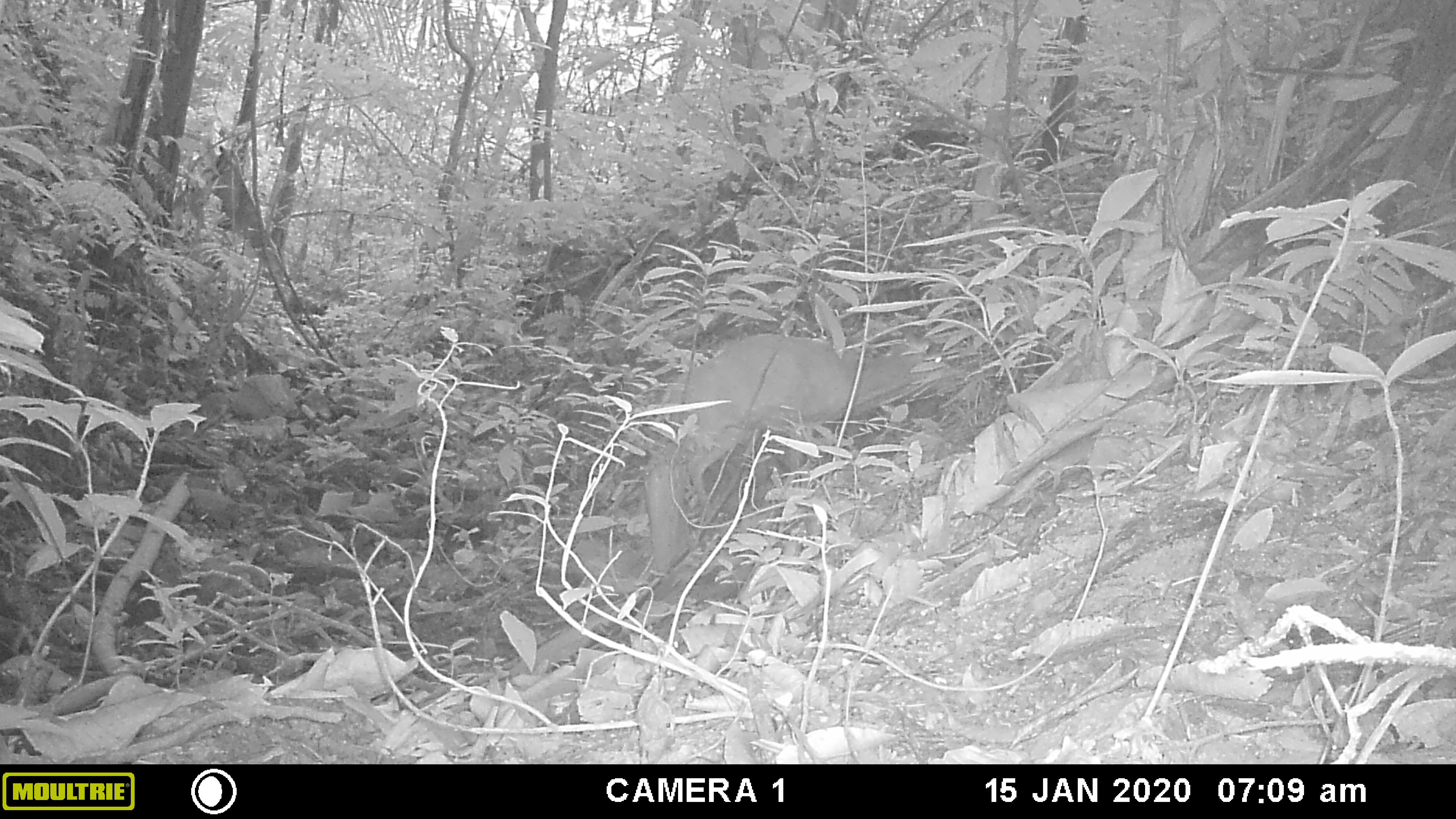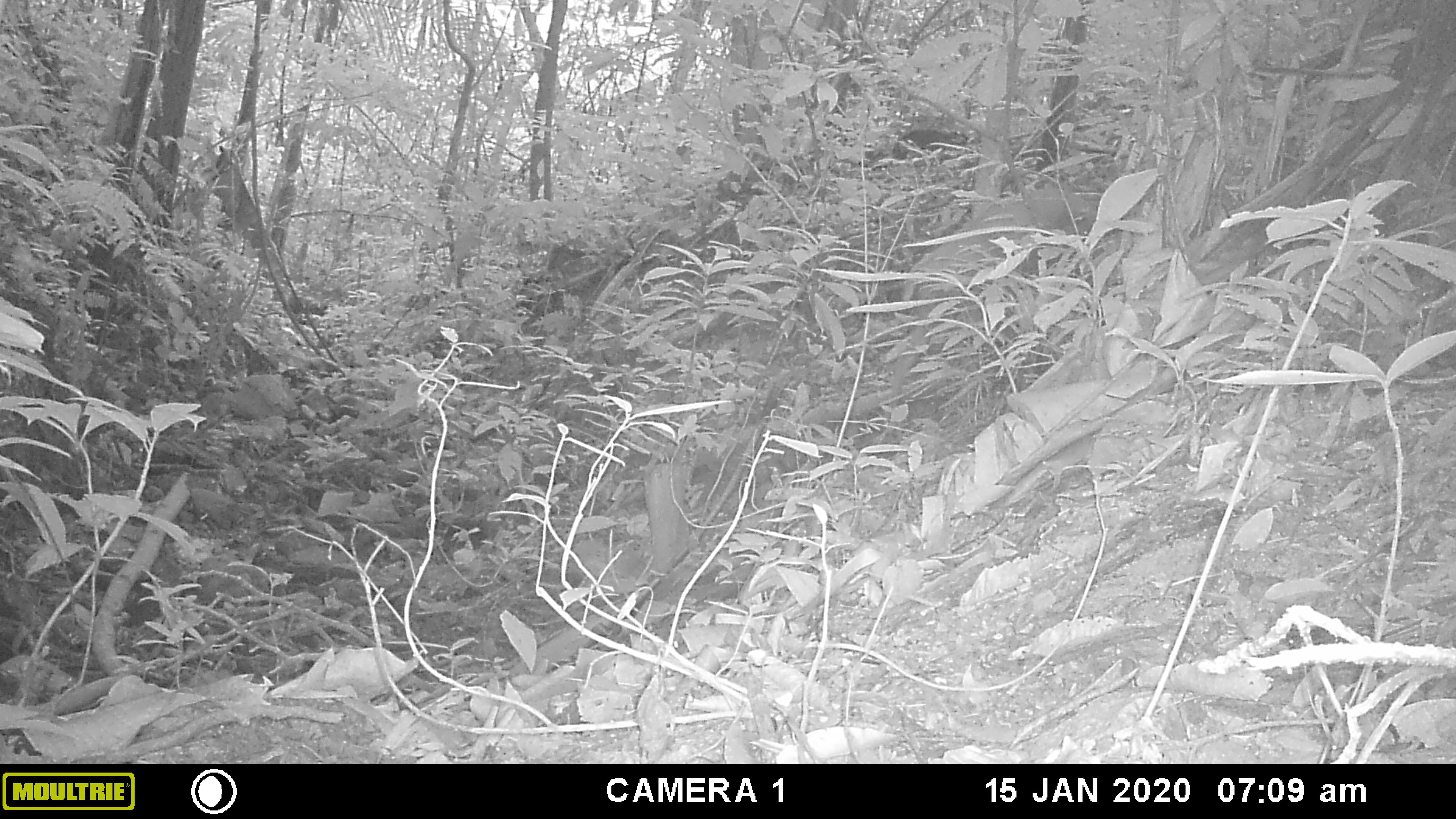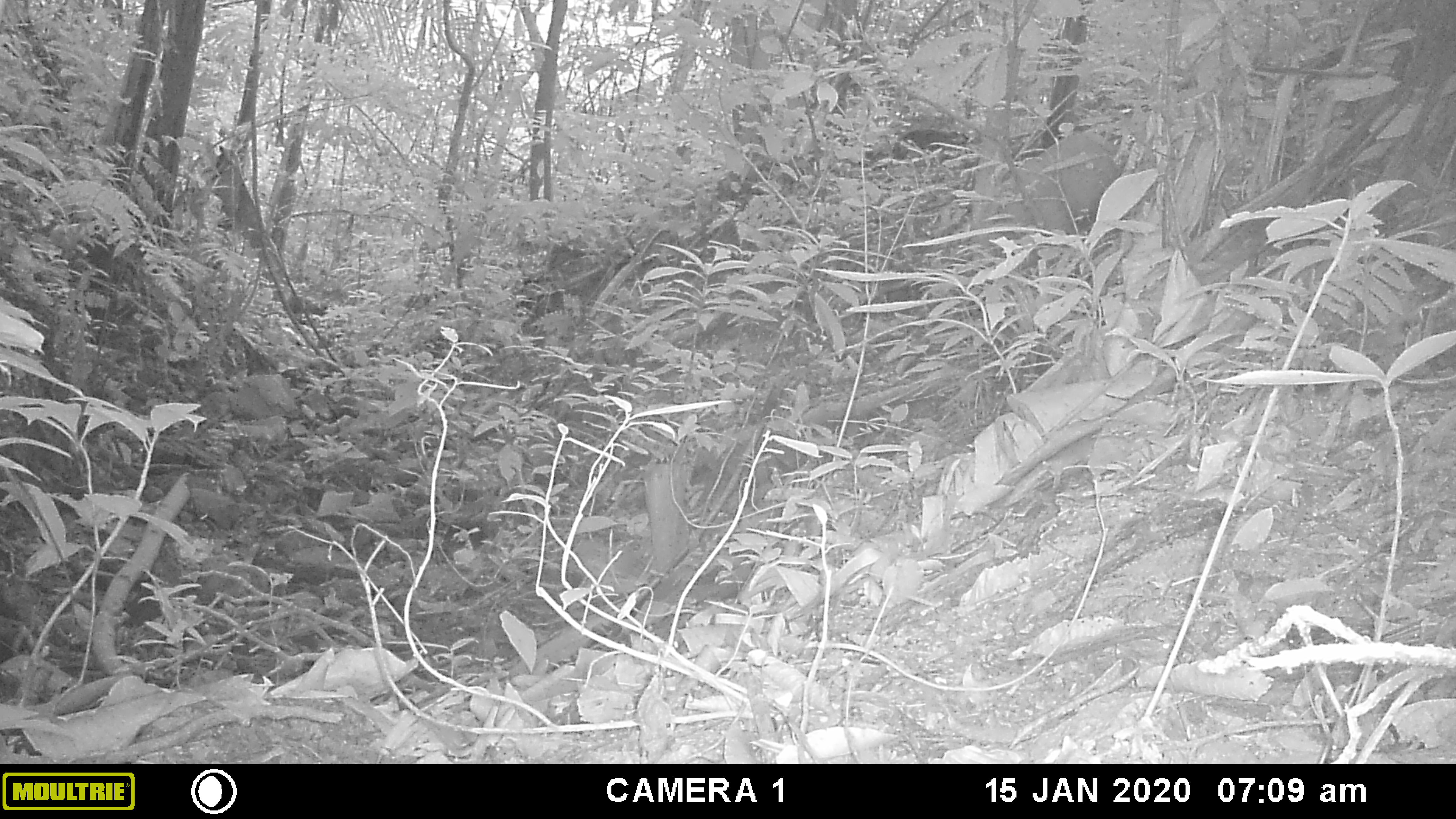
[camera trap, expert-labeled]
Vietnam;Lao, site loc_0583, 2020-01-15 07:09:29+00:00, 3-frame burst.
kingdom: Animalia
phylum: Chordata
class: Mammalia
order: Artiodactyla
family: Cervidae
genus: Muntiacus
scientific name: Muntiacus muntjak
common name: red muntjac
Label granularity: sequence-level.